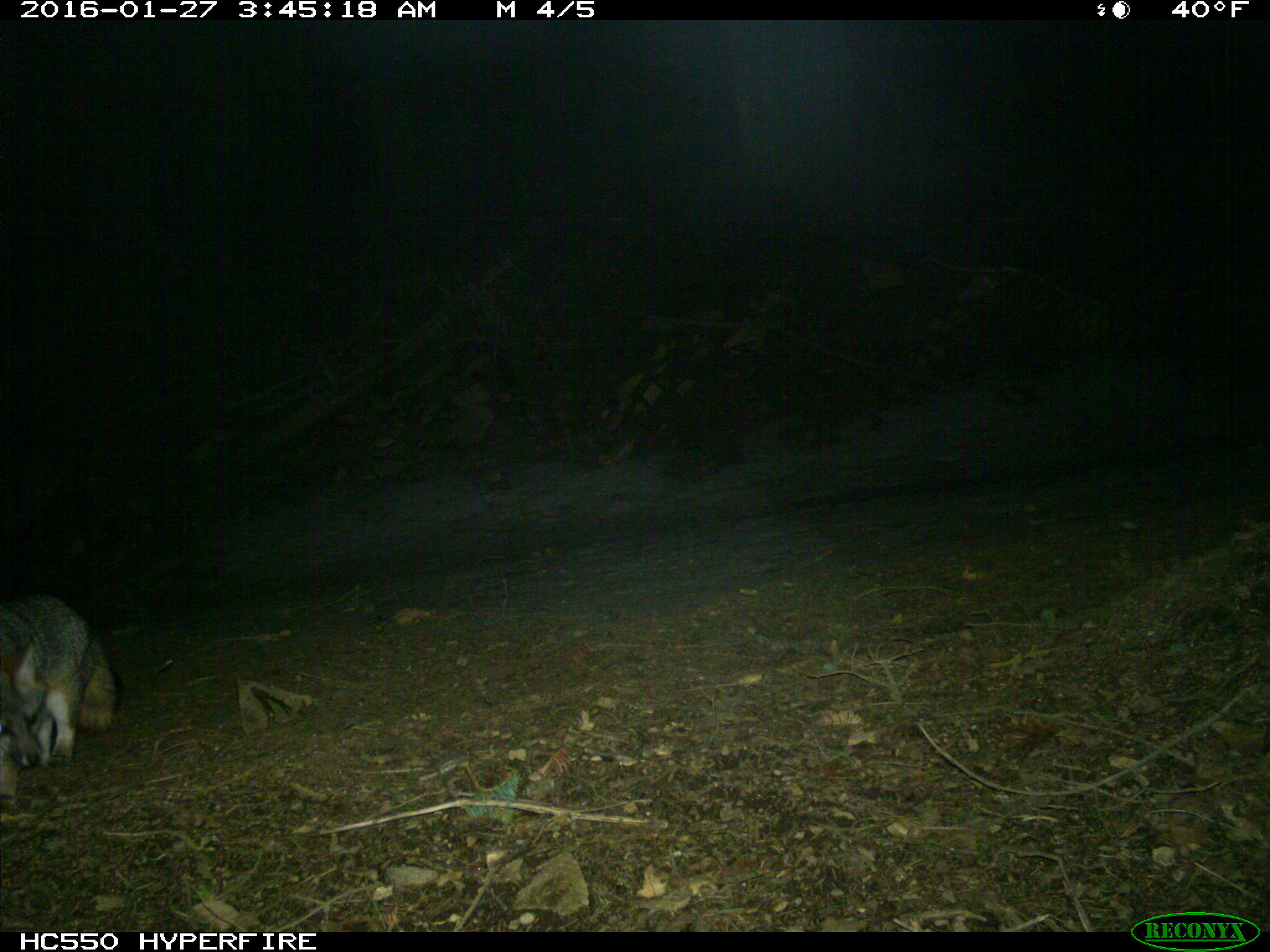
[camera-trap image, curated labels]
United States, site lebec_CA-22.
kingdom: Animalia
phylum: Chordata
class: Mammalia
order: Carnivora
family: Canidae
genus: Urocyon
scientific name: Urocyon cinereoargenteus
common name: gray fox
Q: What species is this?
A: Urocyon cinereoargenteus (gray fox).